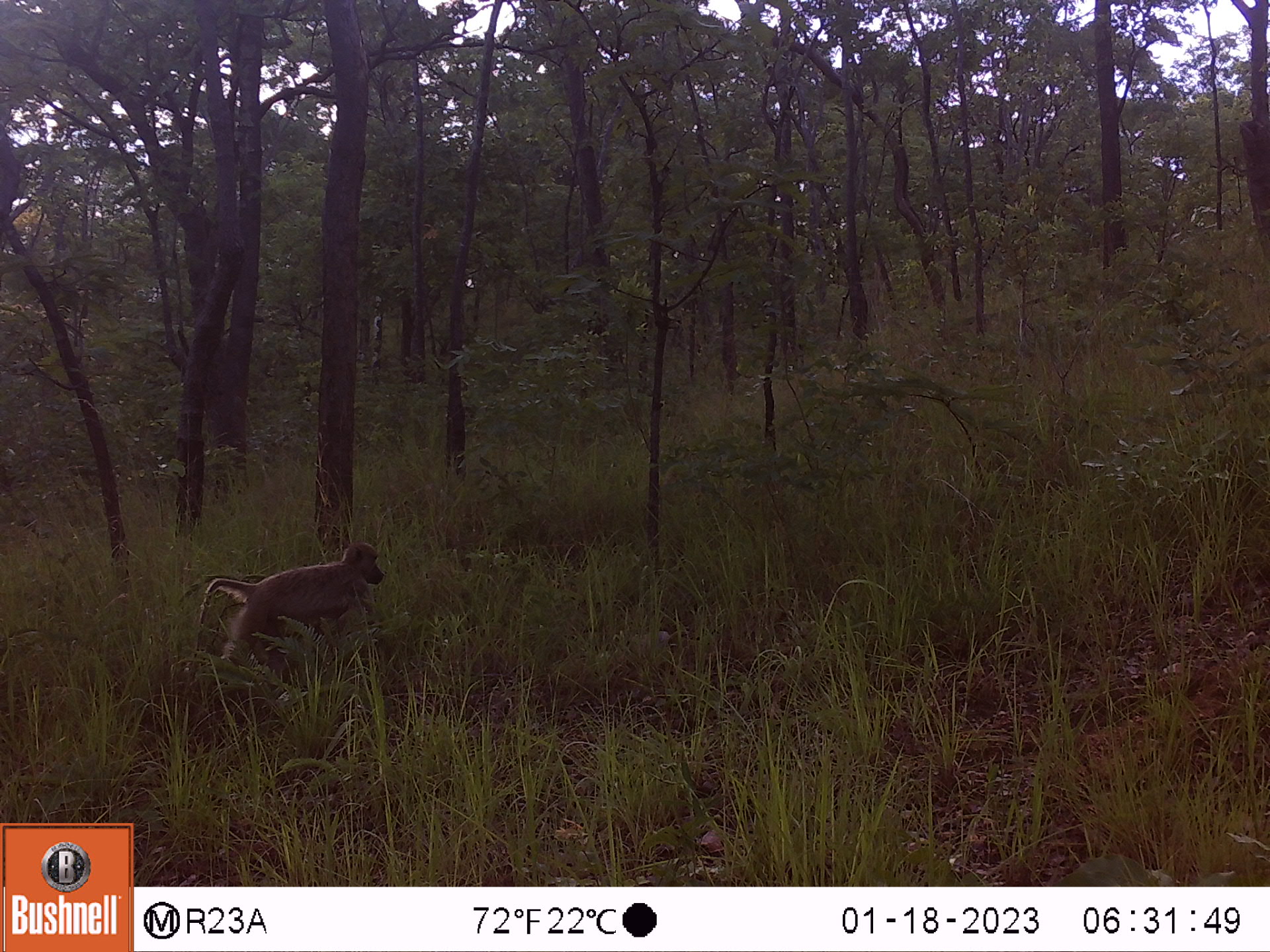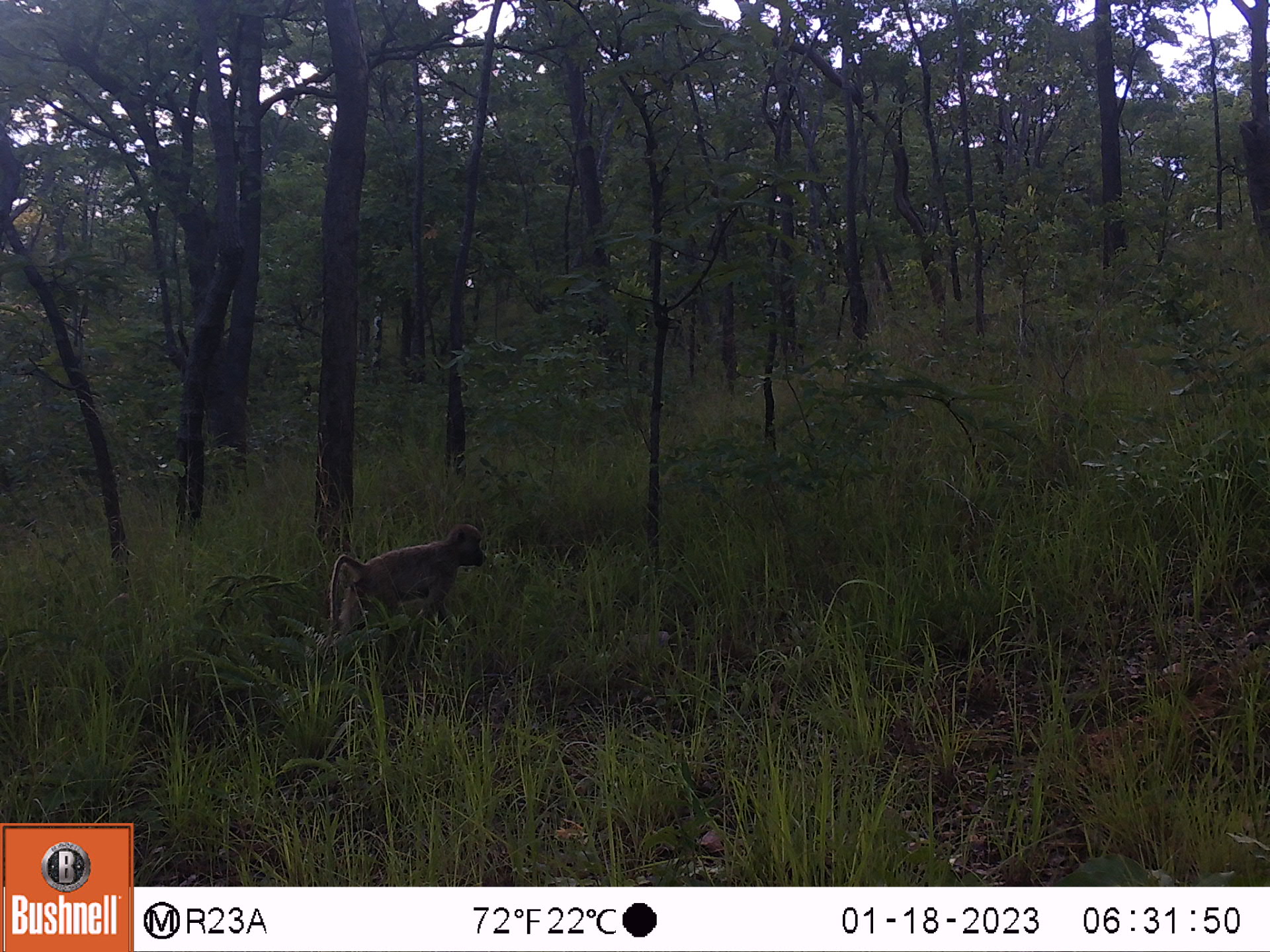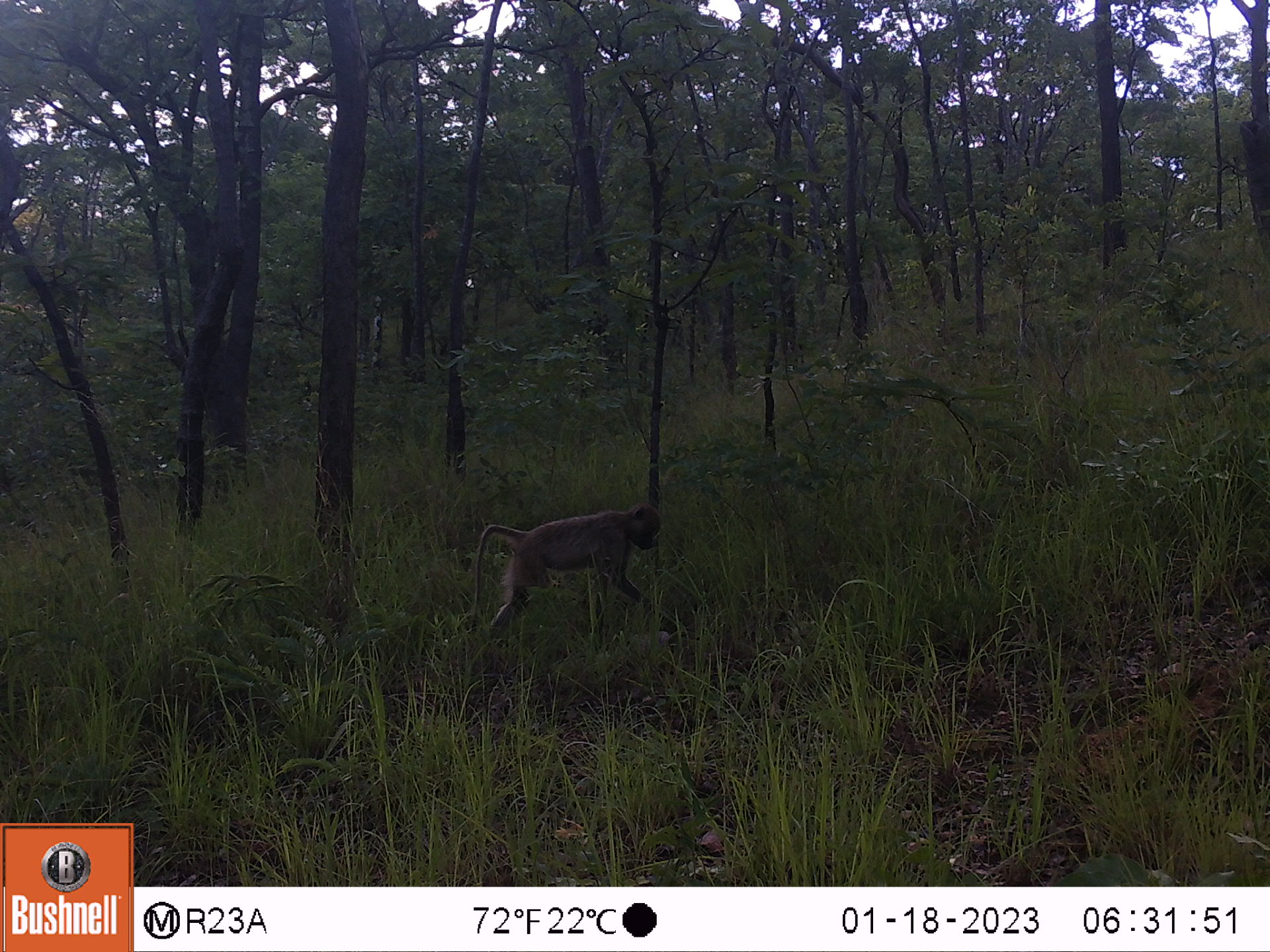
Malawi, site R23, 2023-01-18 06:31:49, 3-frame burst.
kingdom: Animalia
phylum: Chordata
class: Mammalia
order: Primates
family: Cercopithecidae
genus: Papio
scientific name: Papio cynocephalus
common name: yellow baboon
Yellow baboon (Papio cynocephalus), count 1.